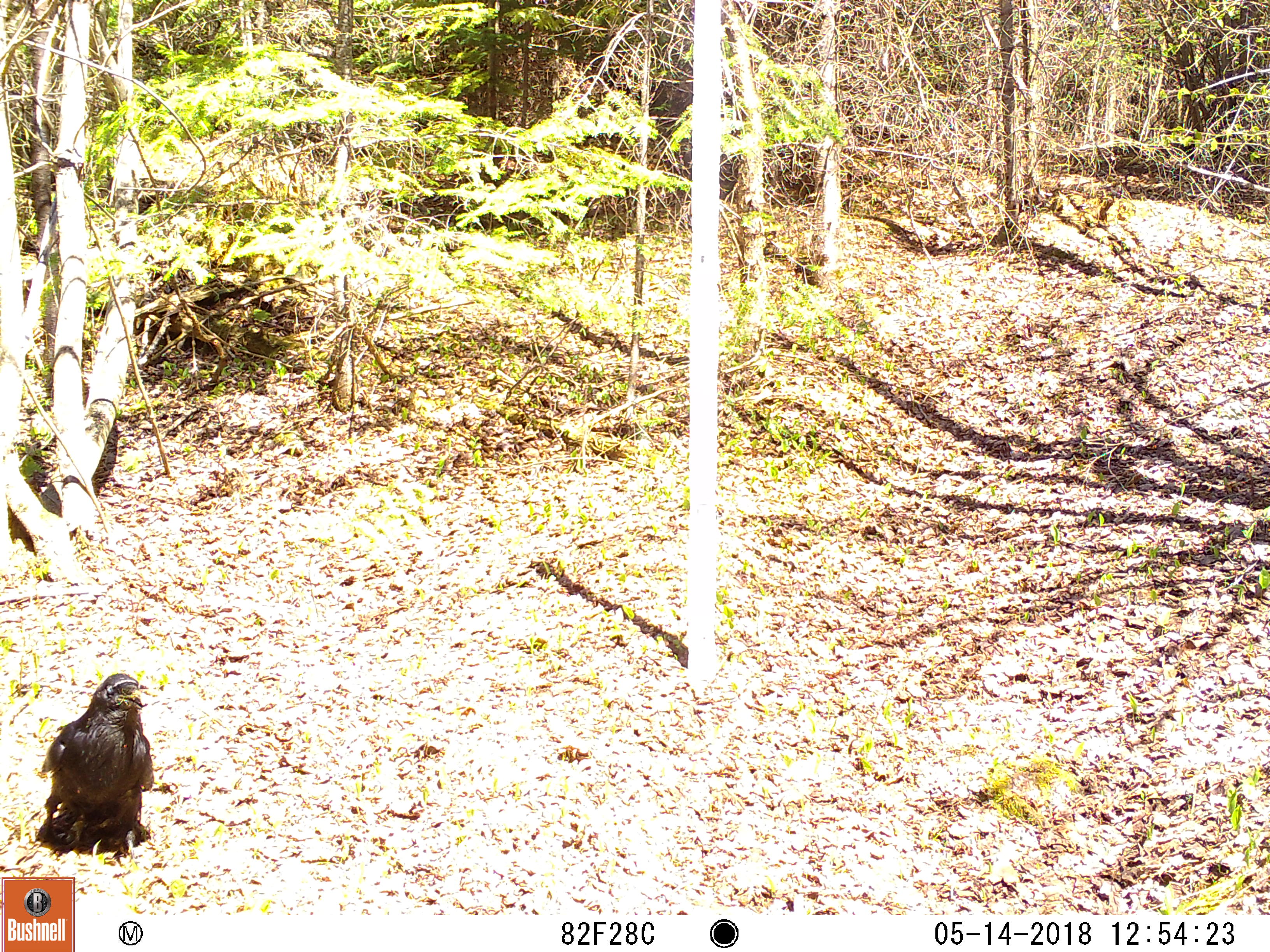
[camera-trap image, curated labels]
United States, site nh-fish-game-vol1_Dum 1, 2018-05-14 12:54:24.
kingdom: Animalia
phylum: Chordata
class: Aves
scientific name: Aves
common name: bird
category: bird sp.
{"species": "bird sp. (bird) (Aves)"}